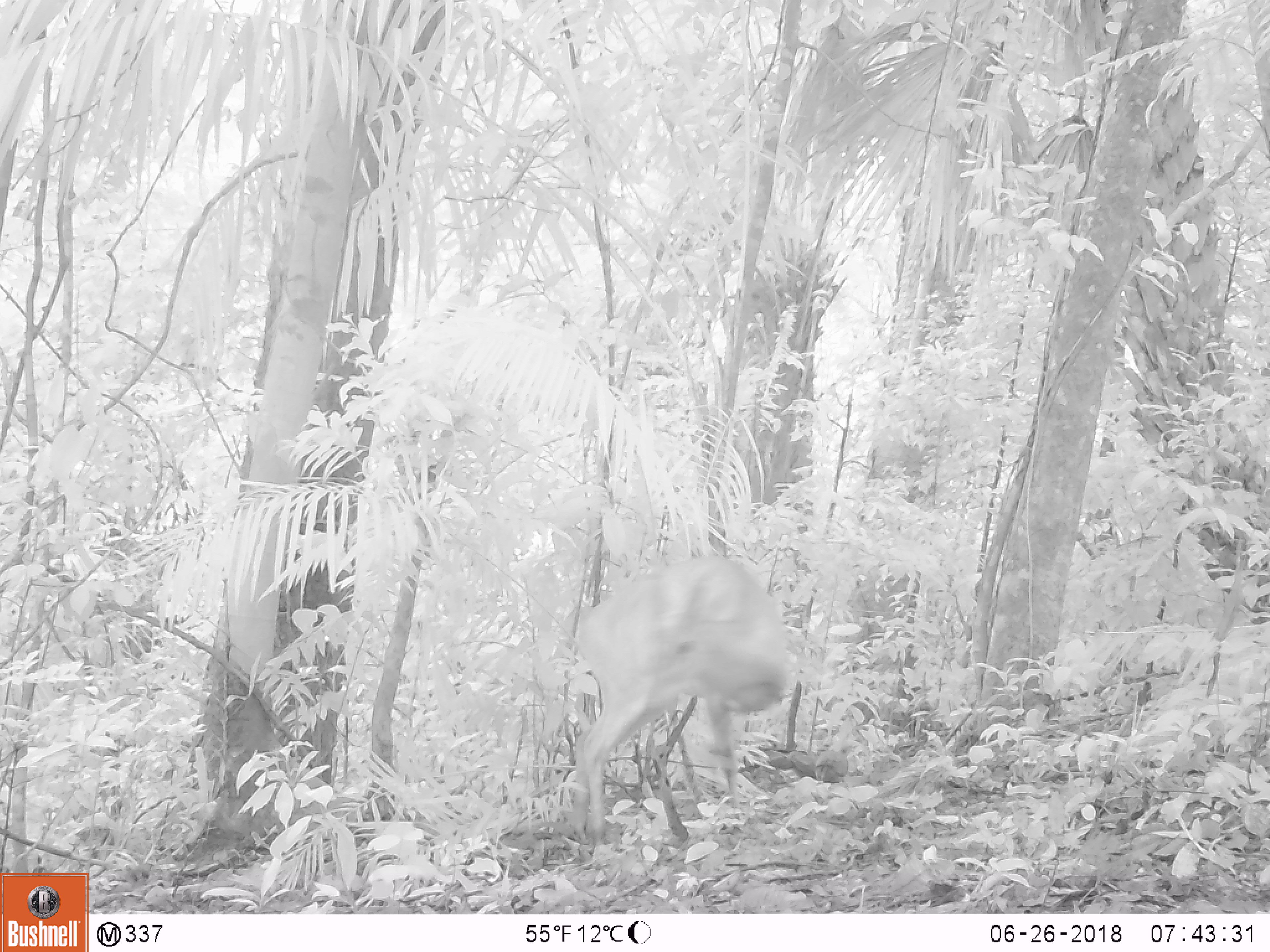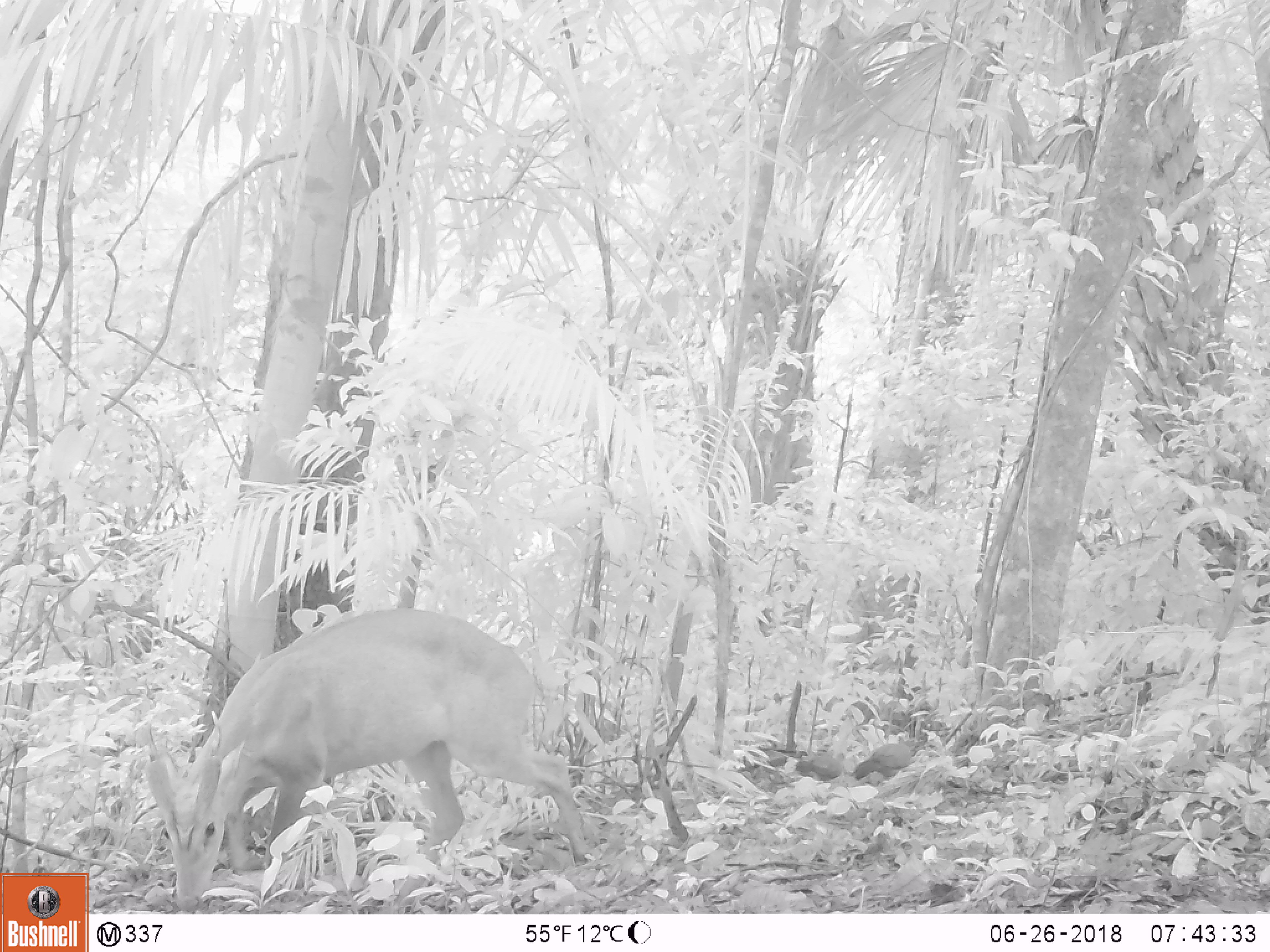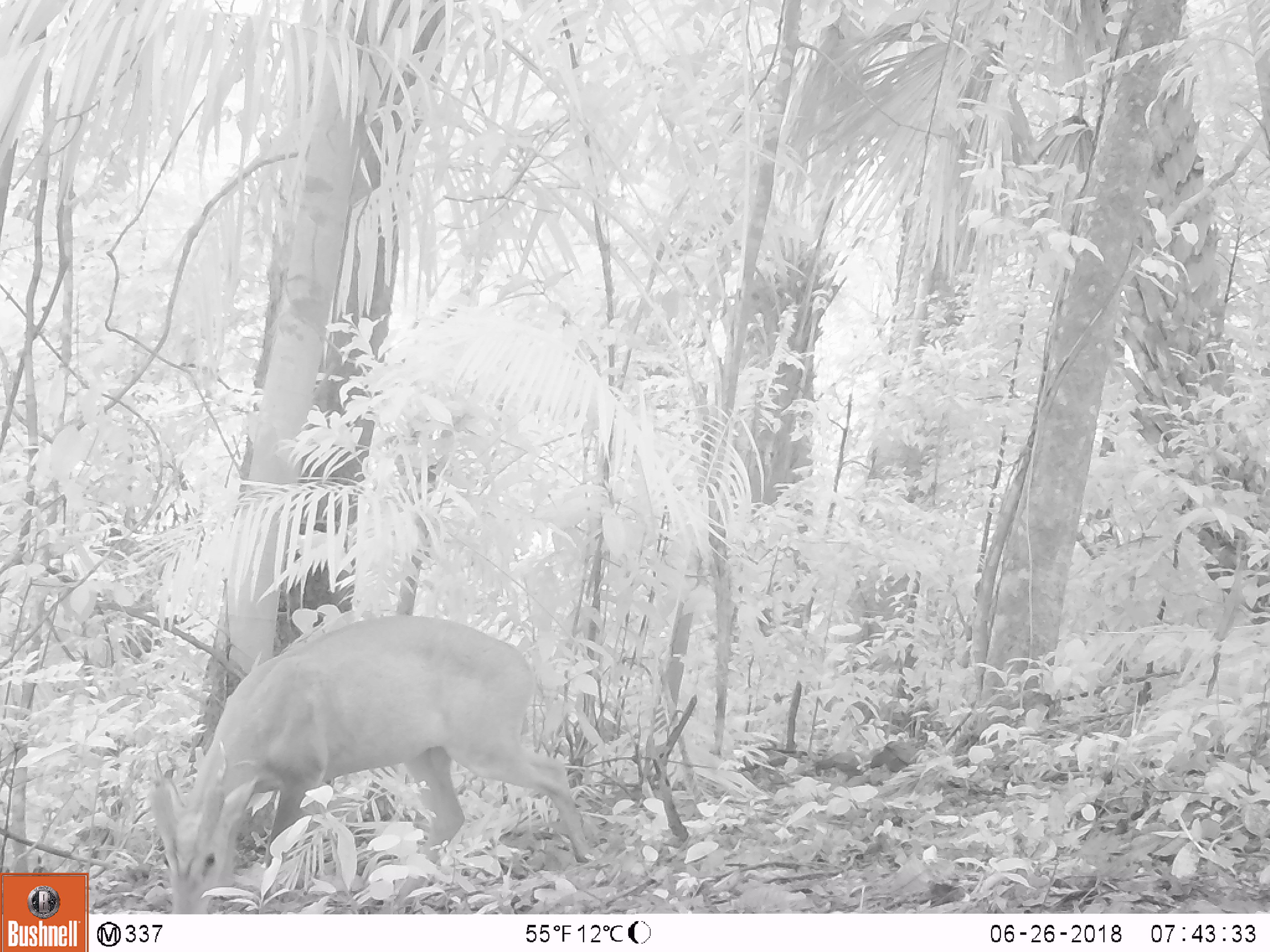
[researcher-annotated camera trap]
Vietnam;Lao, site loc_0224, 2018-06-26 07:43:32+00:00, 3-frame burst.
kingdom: Animalia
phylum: Chordata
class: Aves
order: Galliformes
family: Phasianidae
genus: Gallus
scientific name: Gallus gallus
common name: red junglefowl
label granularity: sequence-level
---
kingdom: Animalia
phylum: Chordata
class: Mammalia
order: Artiodactyla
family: Cervidae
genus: Muntiacus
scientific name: Muntiacus vuquangensis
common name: large-antlered muntjac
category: large antlered muntjac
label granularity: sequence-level